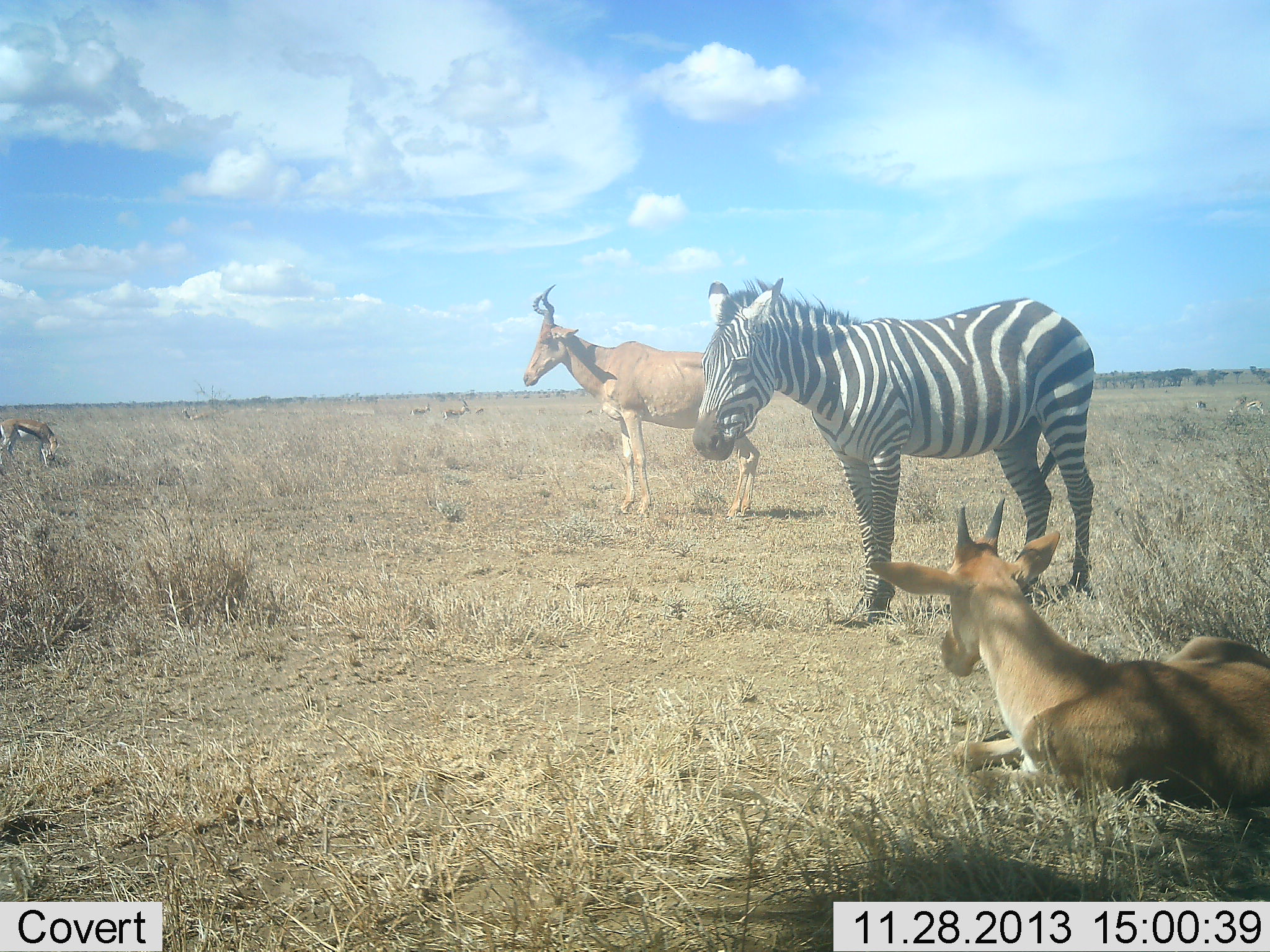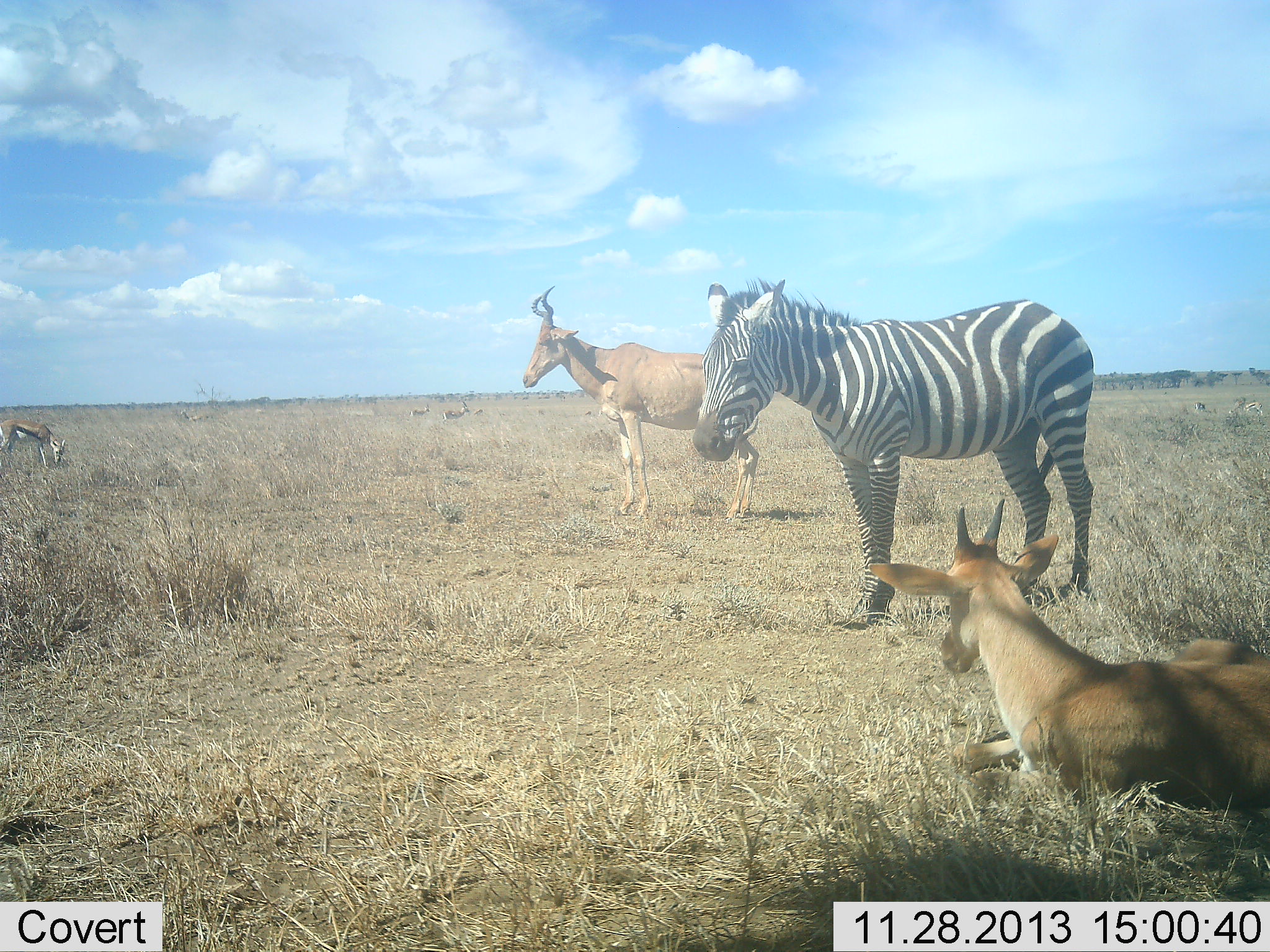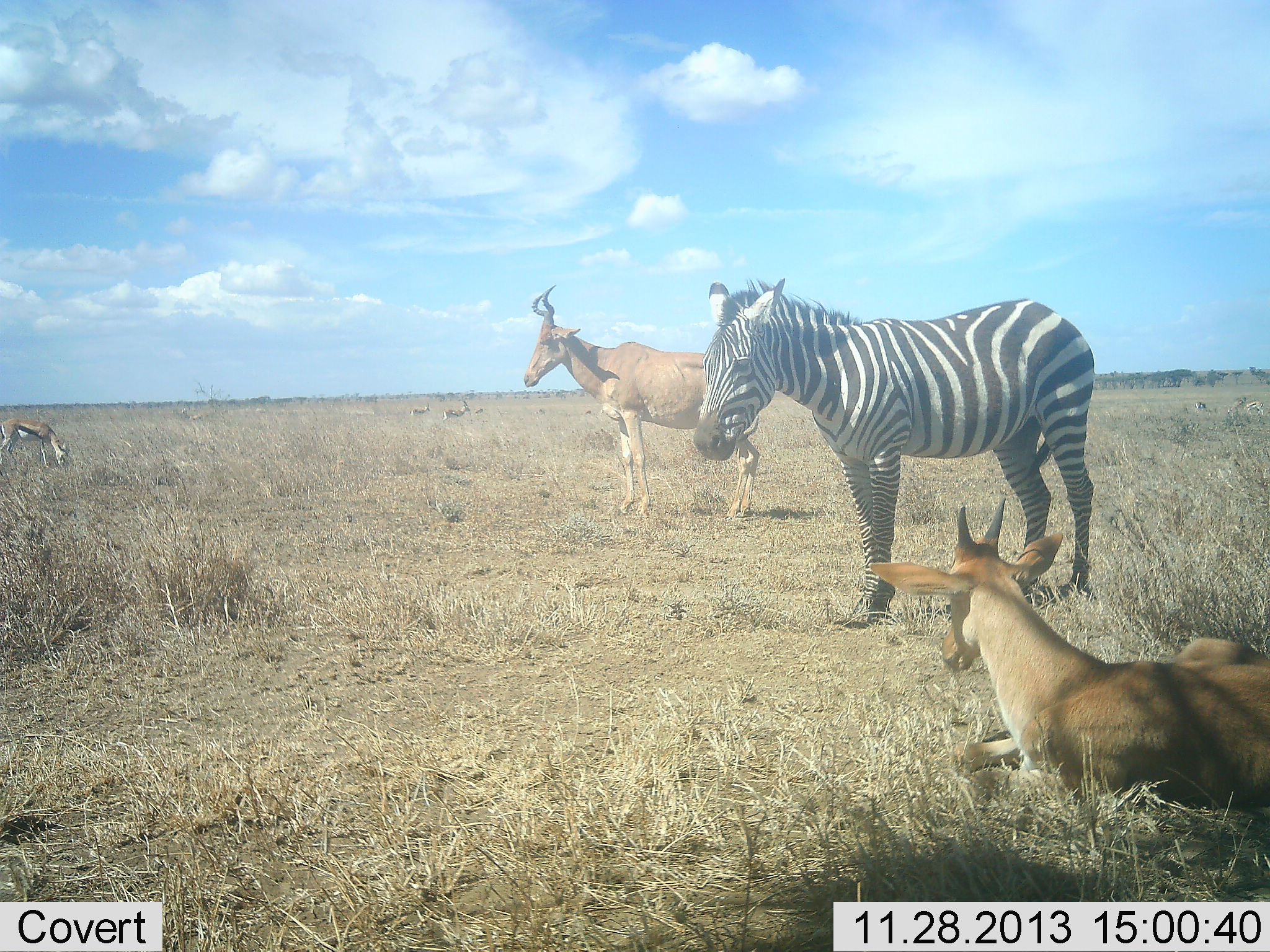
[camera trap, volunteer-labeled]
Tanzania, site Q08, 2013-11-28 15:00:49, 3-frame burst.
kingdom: Animalia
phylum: Chordata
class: Mammalia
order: Artiodactyla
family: Bovidae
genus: Eudorcas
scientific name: Eudorcas thomsonii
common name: thomson's gazelle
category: gazellethomsons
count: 1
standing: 10%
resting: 20%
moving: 0%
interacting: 0%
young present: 0%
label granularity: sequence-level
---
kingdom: Animalia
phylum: Chordata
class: Mammalia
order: Artiodactyla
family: Bovidae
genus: Alcelaphus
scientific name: Alcelaphus buselaphus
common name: hartebeest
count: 2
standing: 100%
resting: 75%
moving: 0%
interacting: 0%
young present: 42%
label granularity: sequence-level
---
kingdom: Animalia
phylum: Chordata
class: Mammalia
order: Perissodactyla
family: Equidae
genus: Equus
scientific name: Equus quagga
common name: plains zebra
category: zebra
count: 1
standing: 100%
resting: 0%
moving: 0%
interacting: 0%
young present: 0%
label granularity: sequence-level